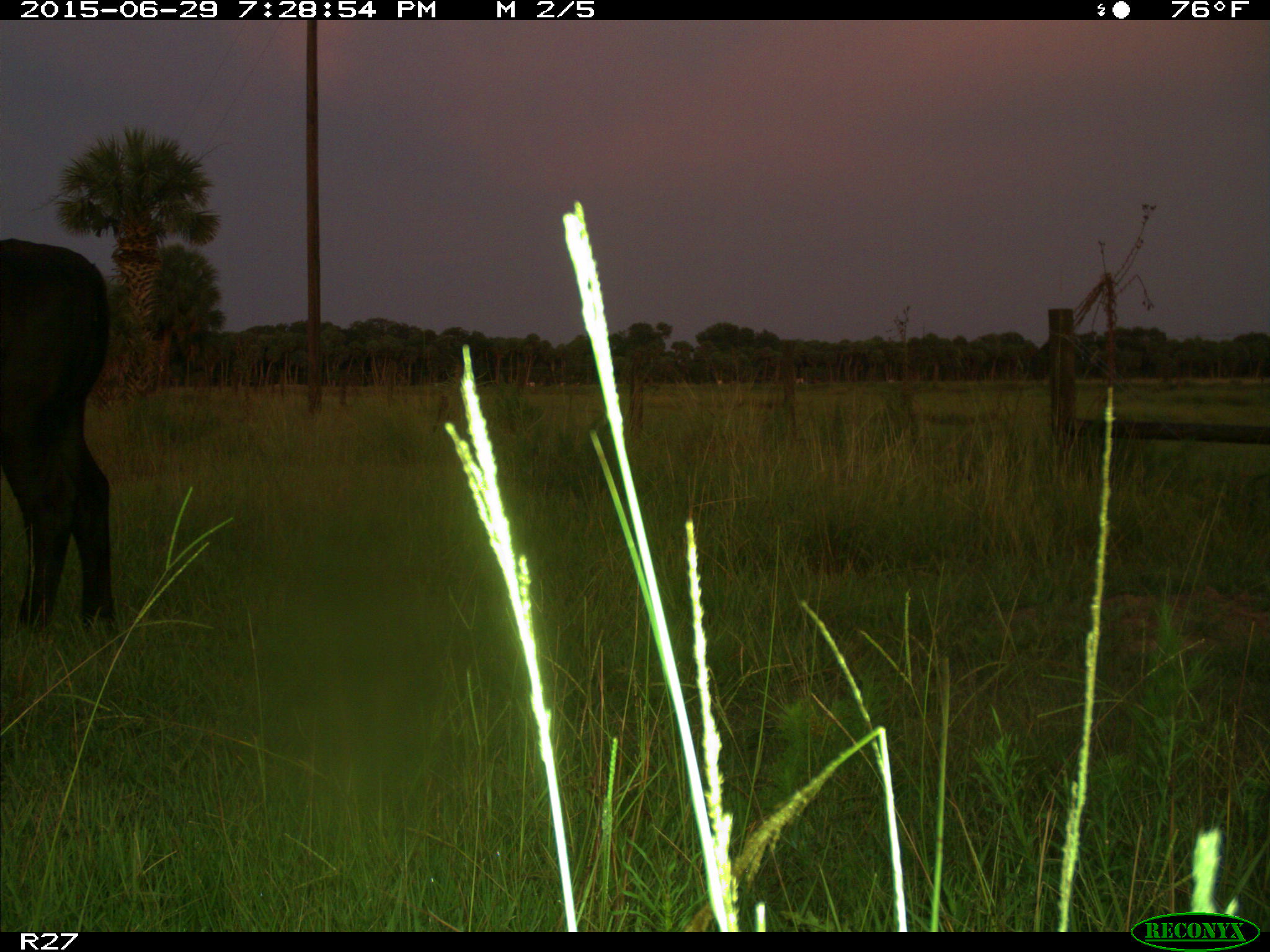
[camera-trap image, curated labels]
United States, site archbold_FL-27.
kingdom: Animalia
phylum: Chordata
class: Mammalia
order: Artiodactyla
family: Bovidae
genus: Bos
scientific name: Bos taurus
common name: domestic cow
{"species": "Bos taurus (domestic cow)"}